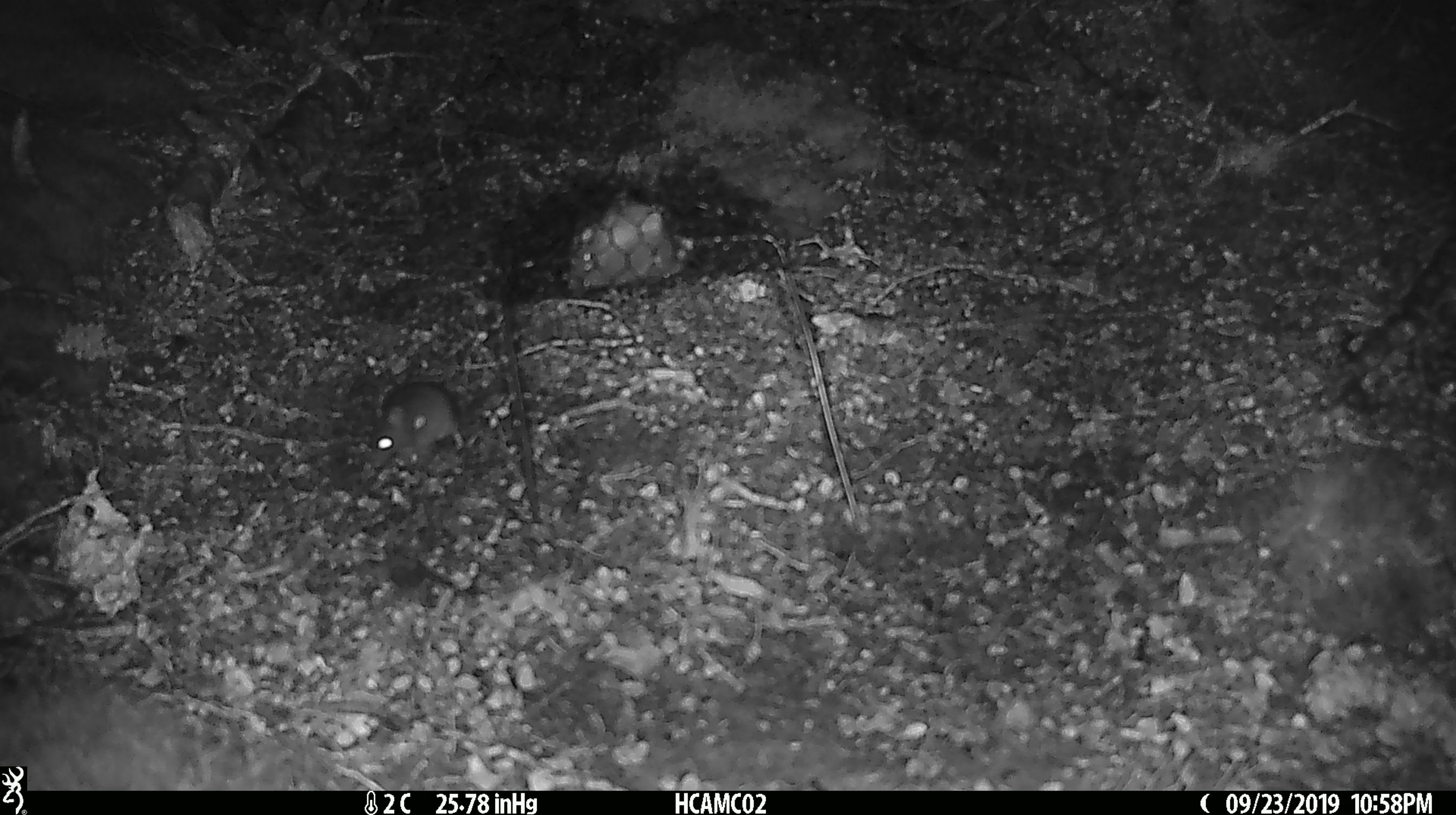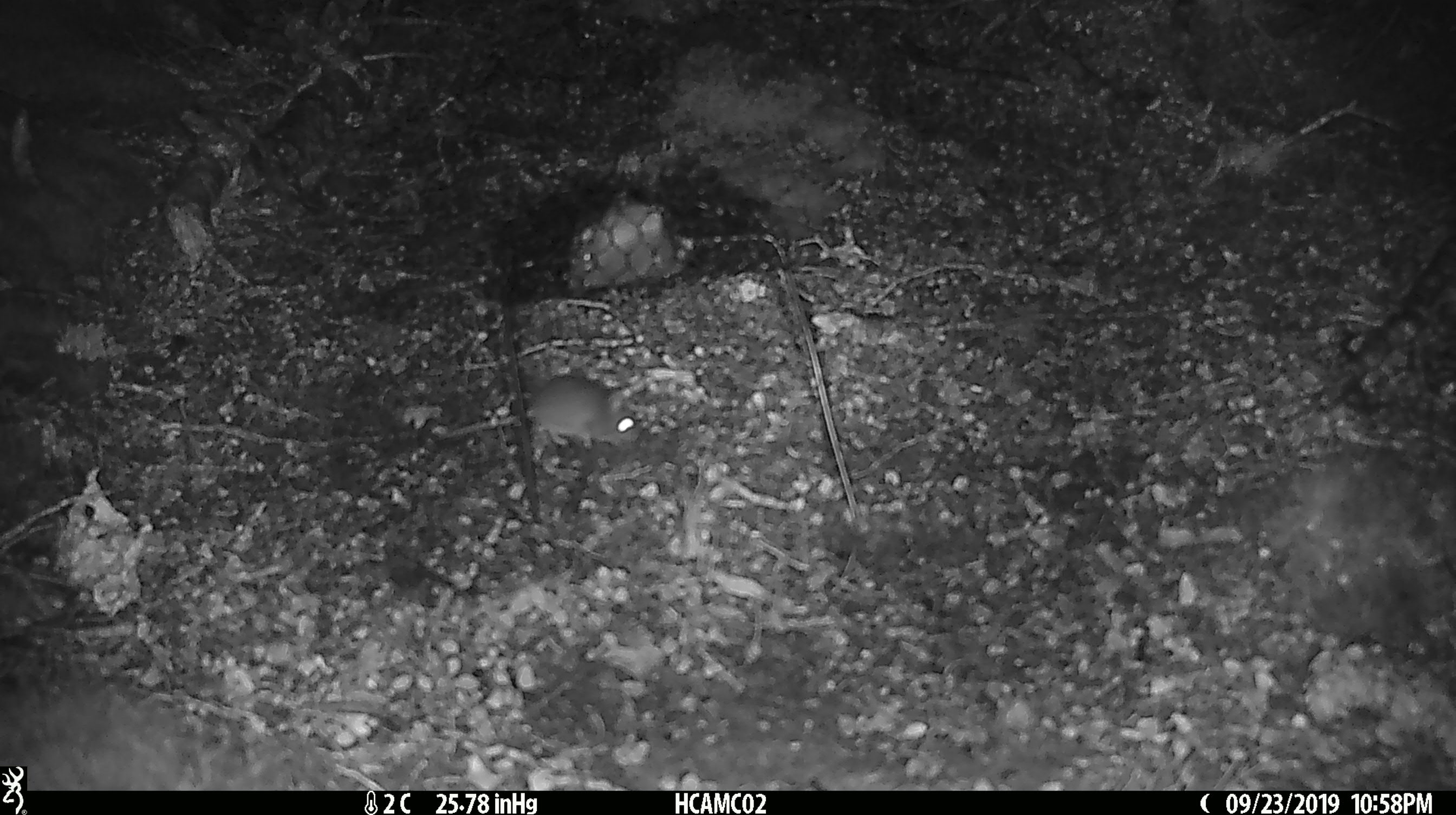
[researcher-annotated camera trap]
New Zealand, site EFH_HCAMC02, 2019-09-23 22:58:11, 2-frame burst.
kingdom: Animalia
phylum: Chordata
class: Mammalia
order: Rodentia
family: Muridae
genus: Mus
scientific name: Mus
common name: mouse